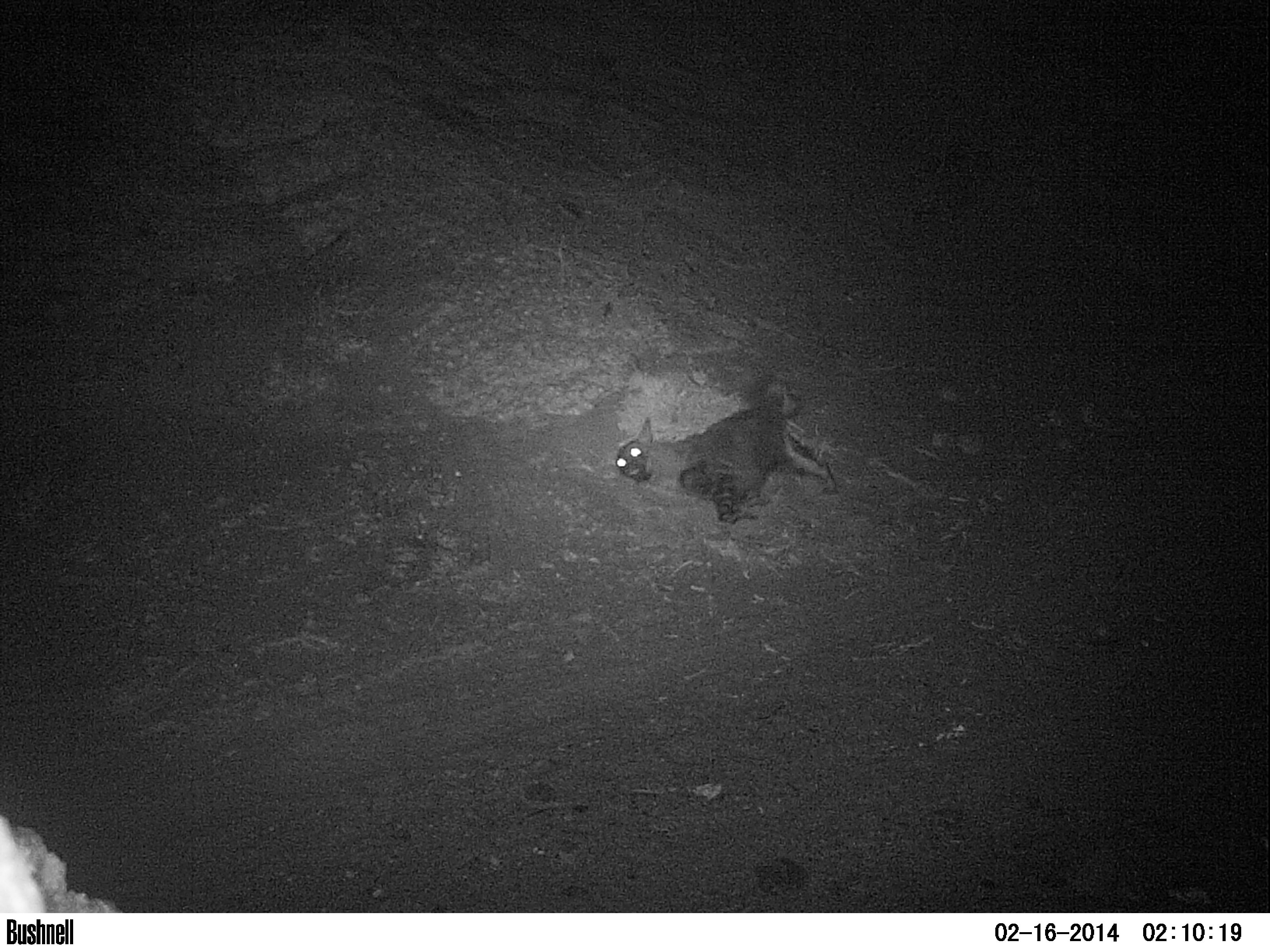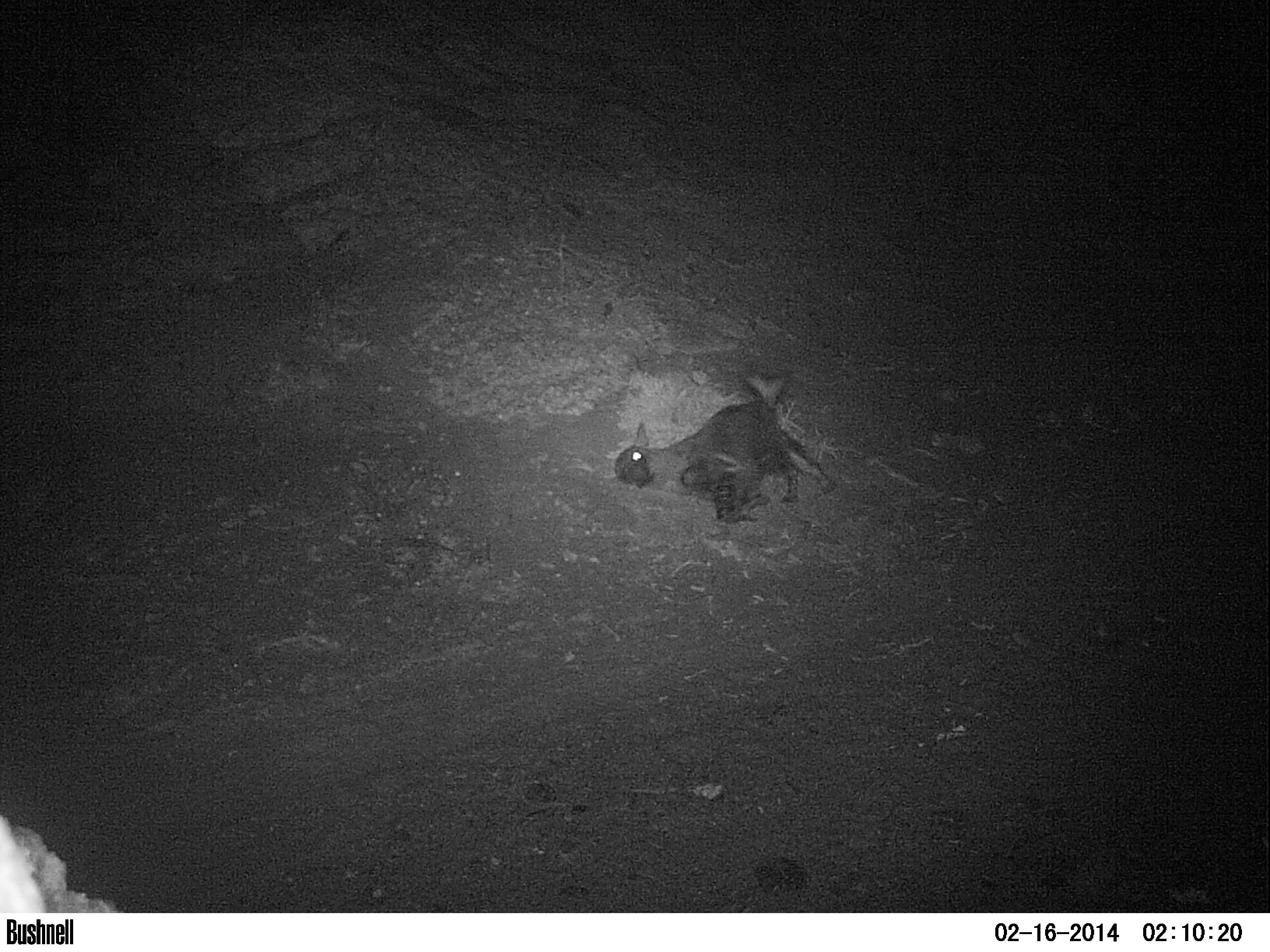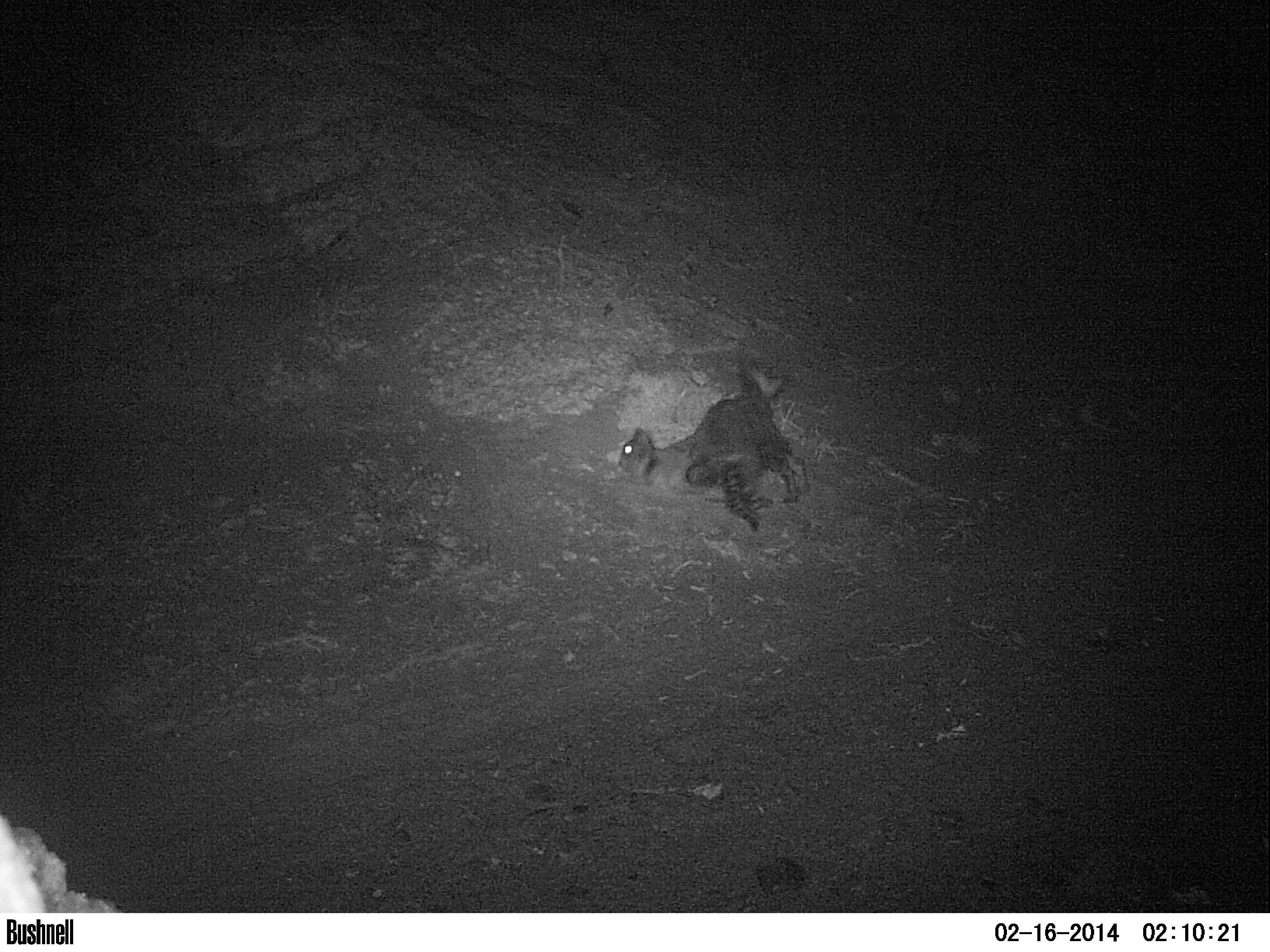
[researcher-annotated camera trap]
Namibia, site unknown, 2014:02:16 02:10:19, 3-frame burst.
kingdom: Animalia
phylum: Chordata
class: Mammalia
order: Carnivora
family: Hyaenidae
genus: Parahyaena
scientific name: Parahyaena brunnea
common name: brown hyena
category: hyaena brunnea